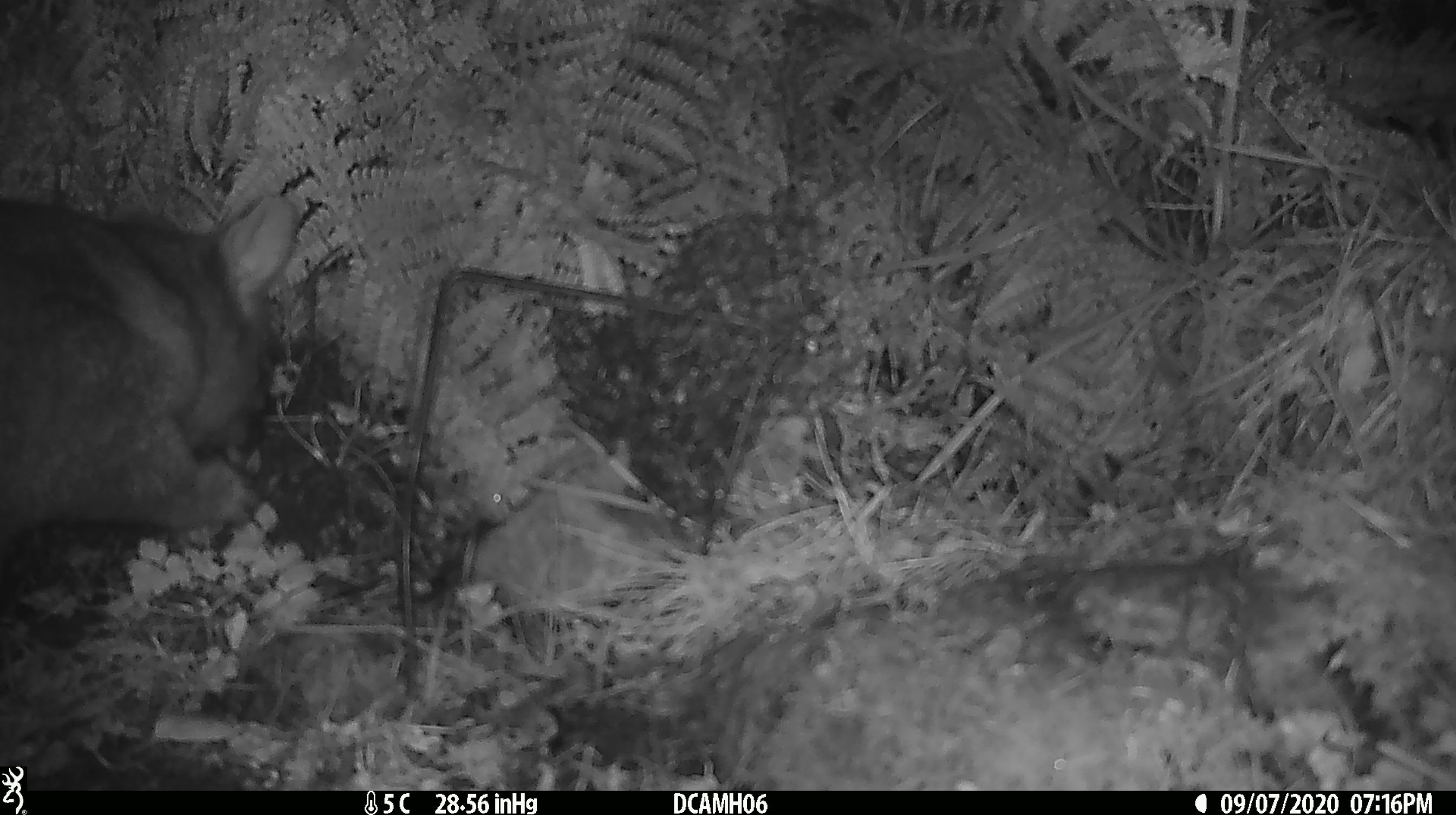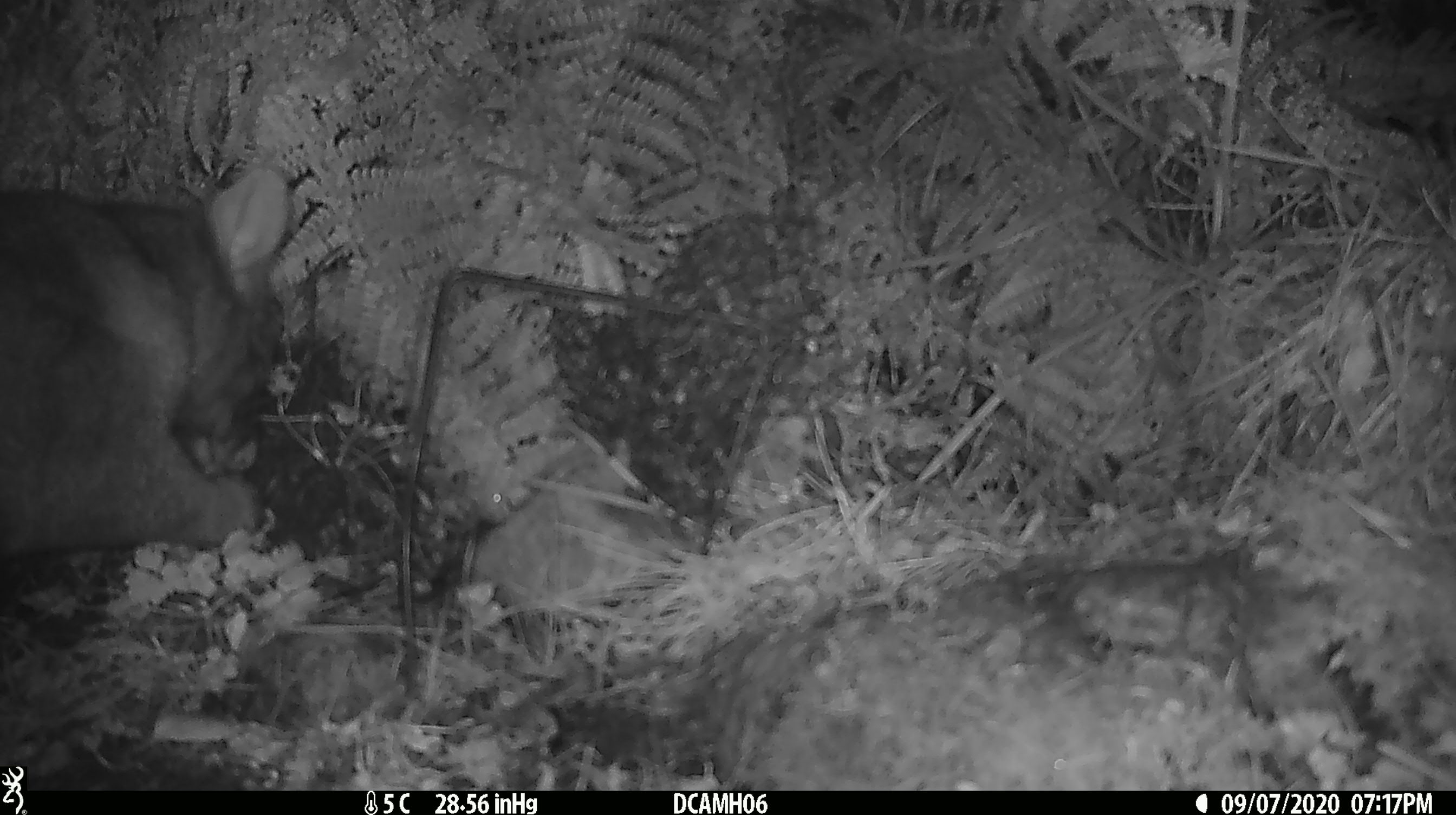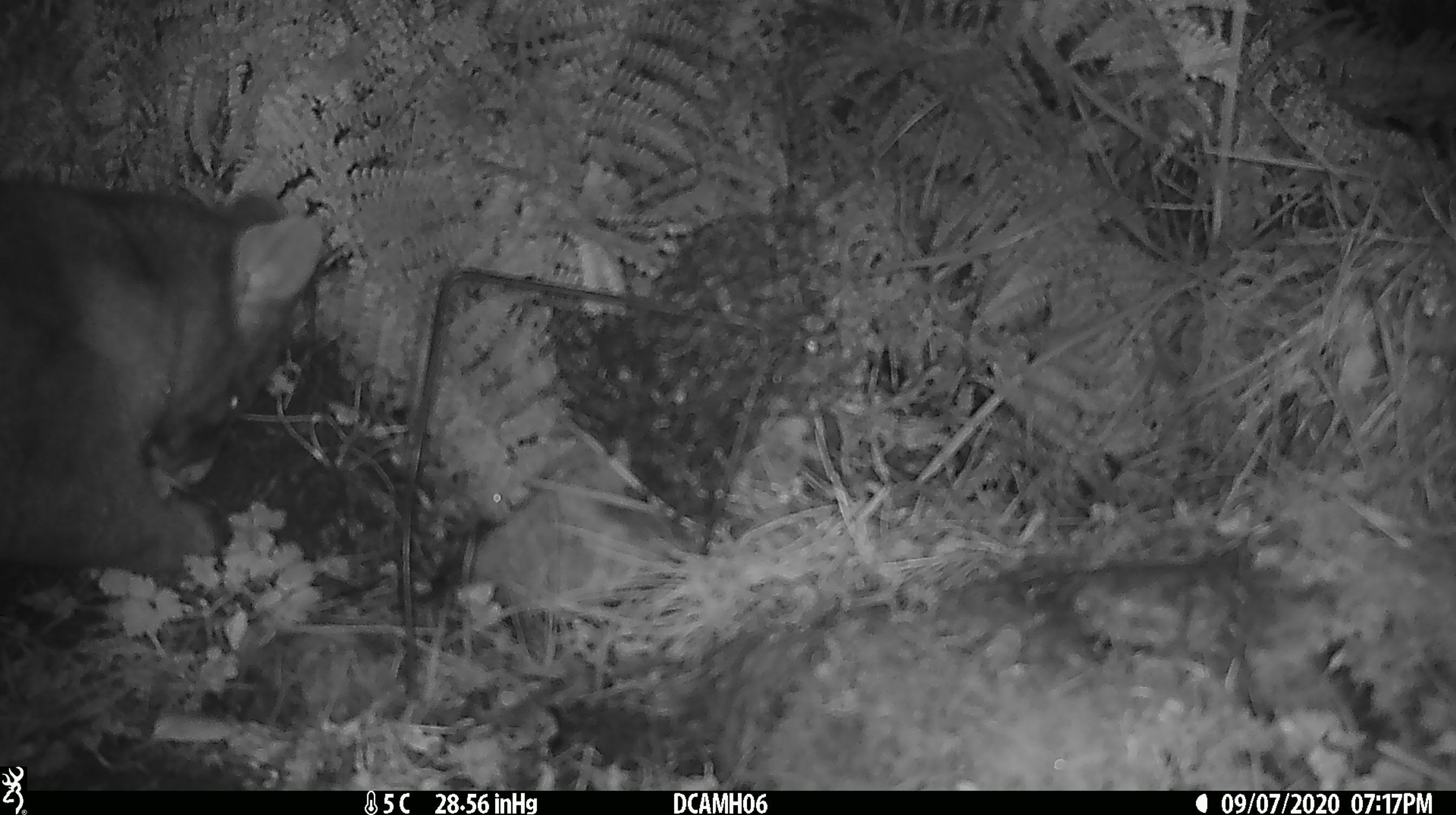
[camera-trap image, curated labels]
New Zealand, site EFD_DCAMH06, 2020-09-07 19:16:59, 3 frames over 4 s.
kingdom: Animalia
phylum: Chordata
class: Mammalia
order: Diprotodontia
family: Phalangeridae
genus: Trichosurus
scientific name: Trichosurus vulpecula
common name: common brushtail possum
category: possum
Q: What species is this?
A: Possum (common brushtail possum) (Trichosurus vulpecula).